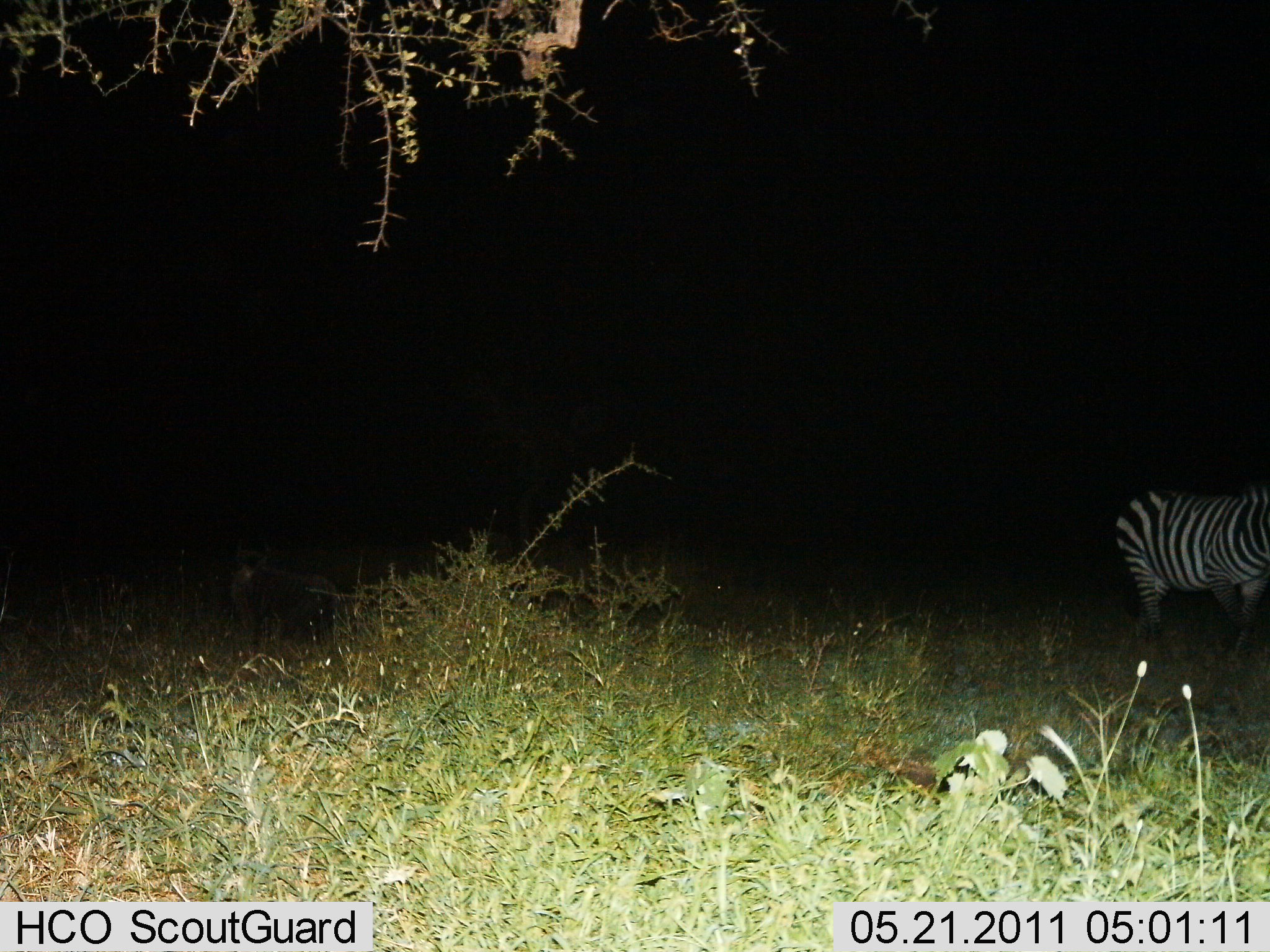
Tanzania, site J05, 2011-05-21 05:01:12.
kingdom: Animalia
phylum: Chordata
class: Mammalia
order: Perissodactyla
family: Equidae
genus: Equus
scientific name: Equus quagga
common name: plains zebra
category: zebra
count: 1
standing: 67%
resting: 0%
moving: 33%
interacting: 0%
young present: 0%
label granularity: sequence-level